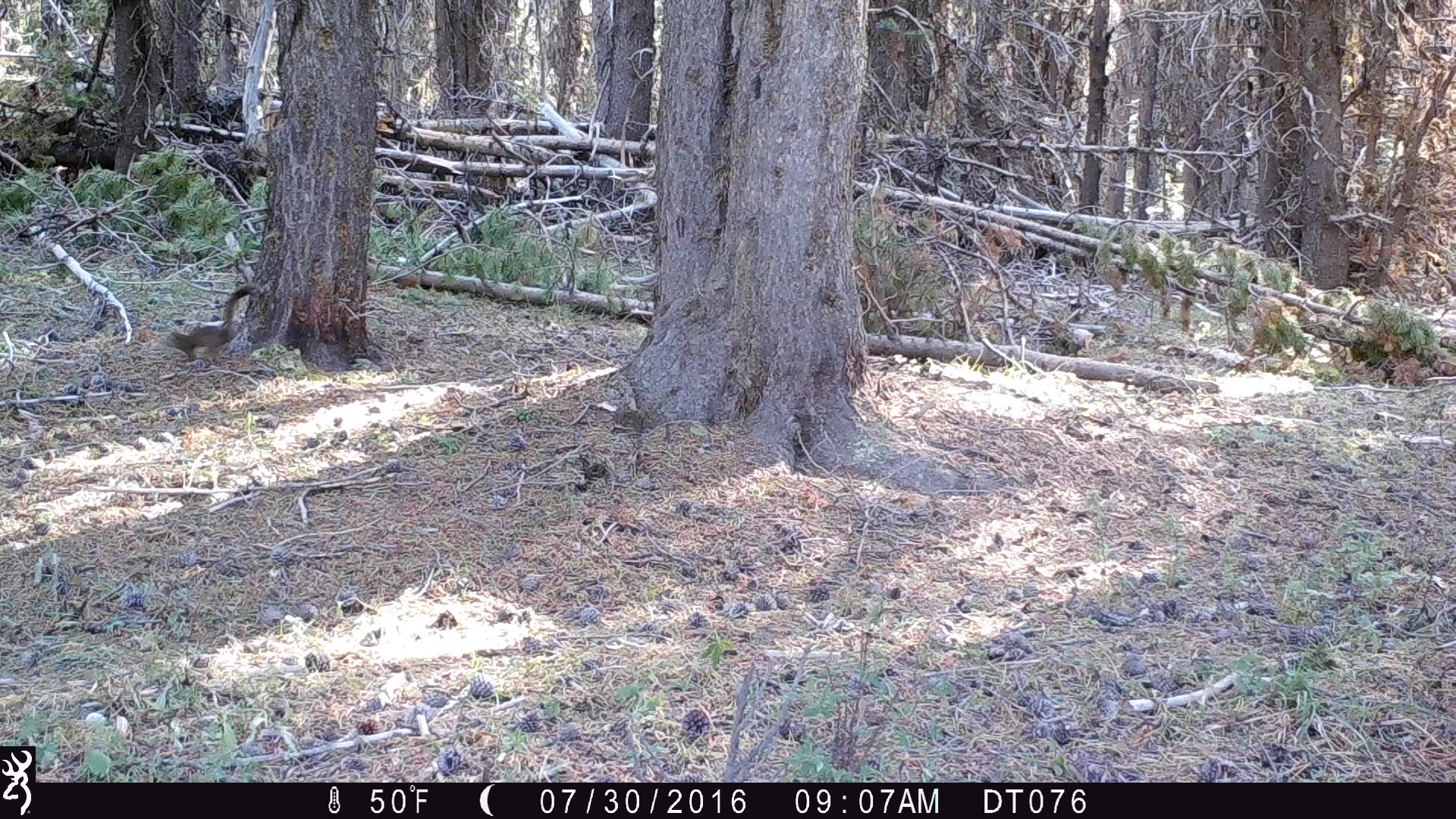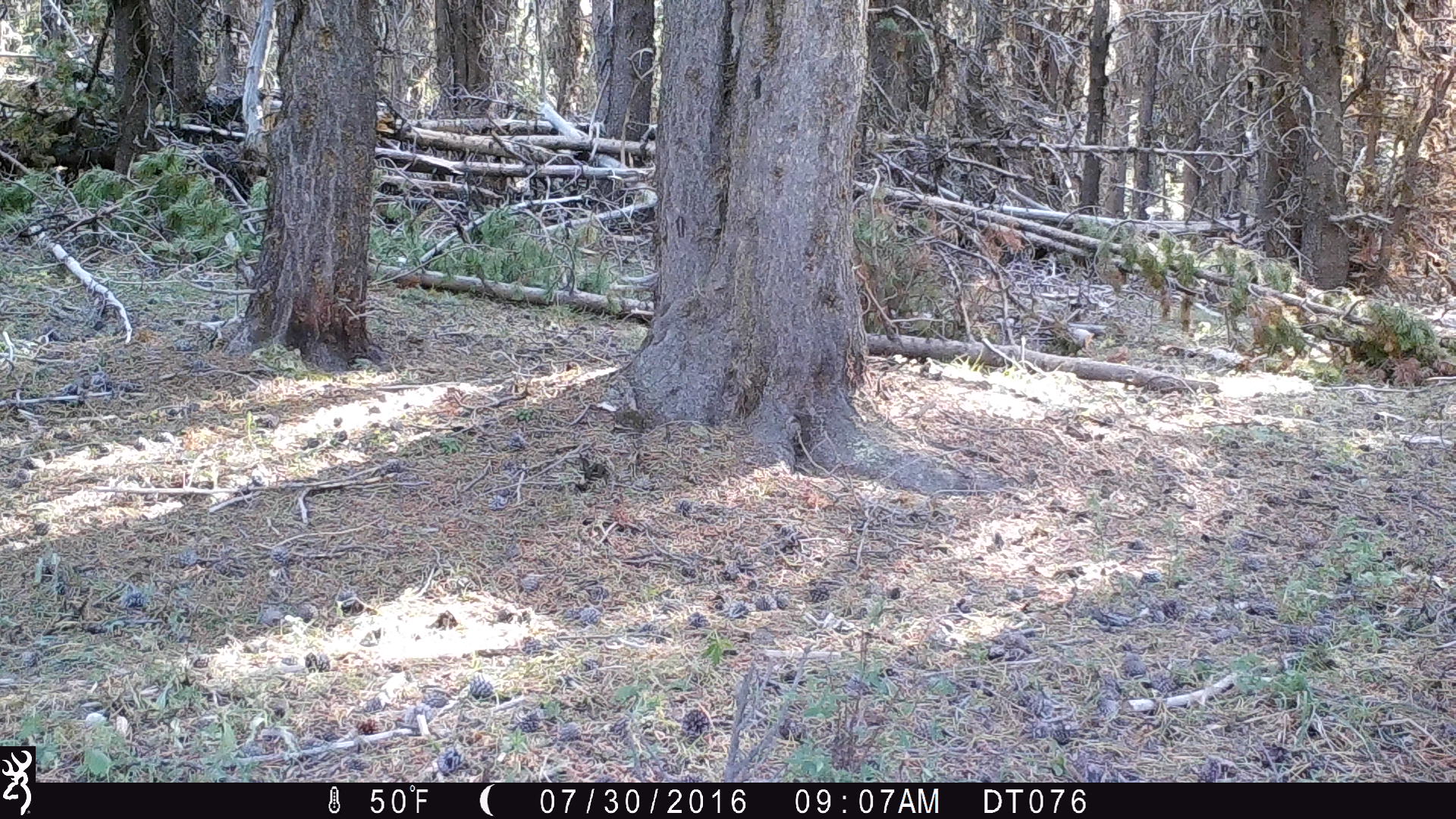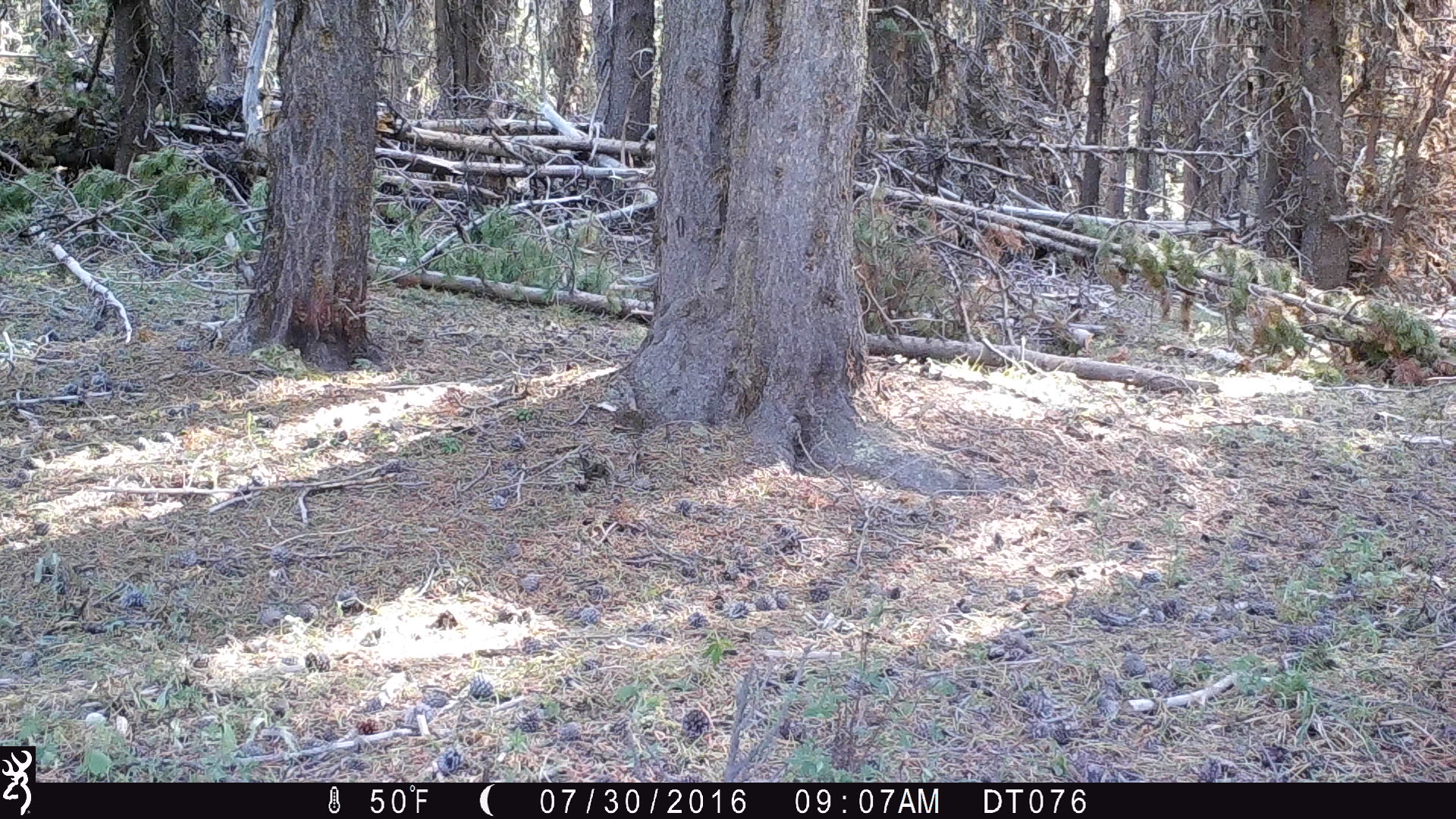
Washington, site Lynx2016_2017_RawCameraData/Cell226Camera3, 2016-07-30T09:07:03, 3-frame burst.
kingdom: Animalia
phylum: Chordata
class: Mammalia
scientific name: Mammalia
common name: small mammal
Small mammal (Mammalia). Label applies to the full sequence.